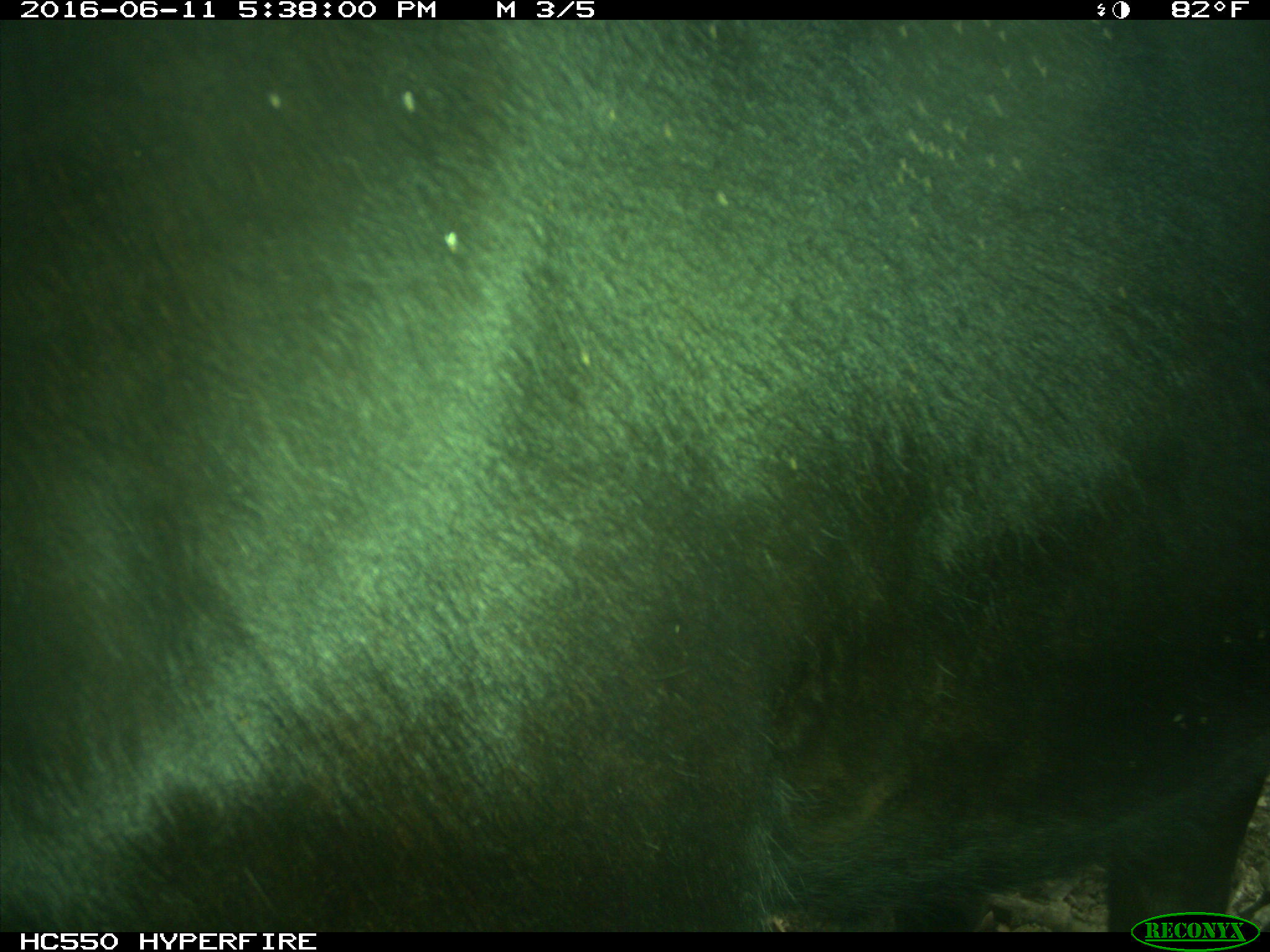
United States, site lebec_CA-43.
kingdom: Animalia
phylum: Chordata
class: Mammalia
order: Artiodactyla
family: Bovidae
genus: Bos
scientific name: Bos taurus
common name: domestic cow